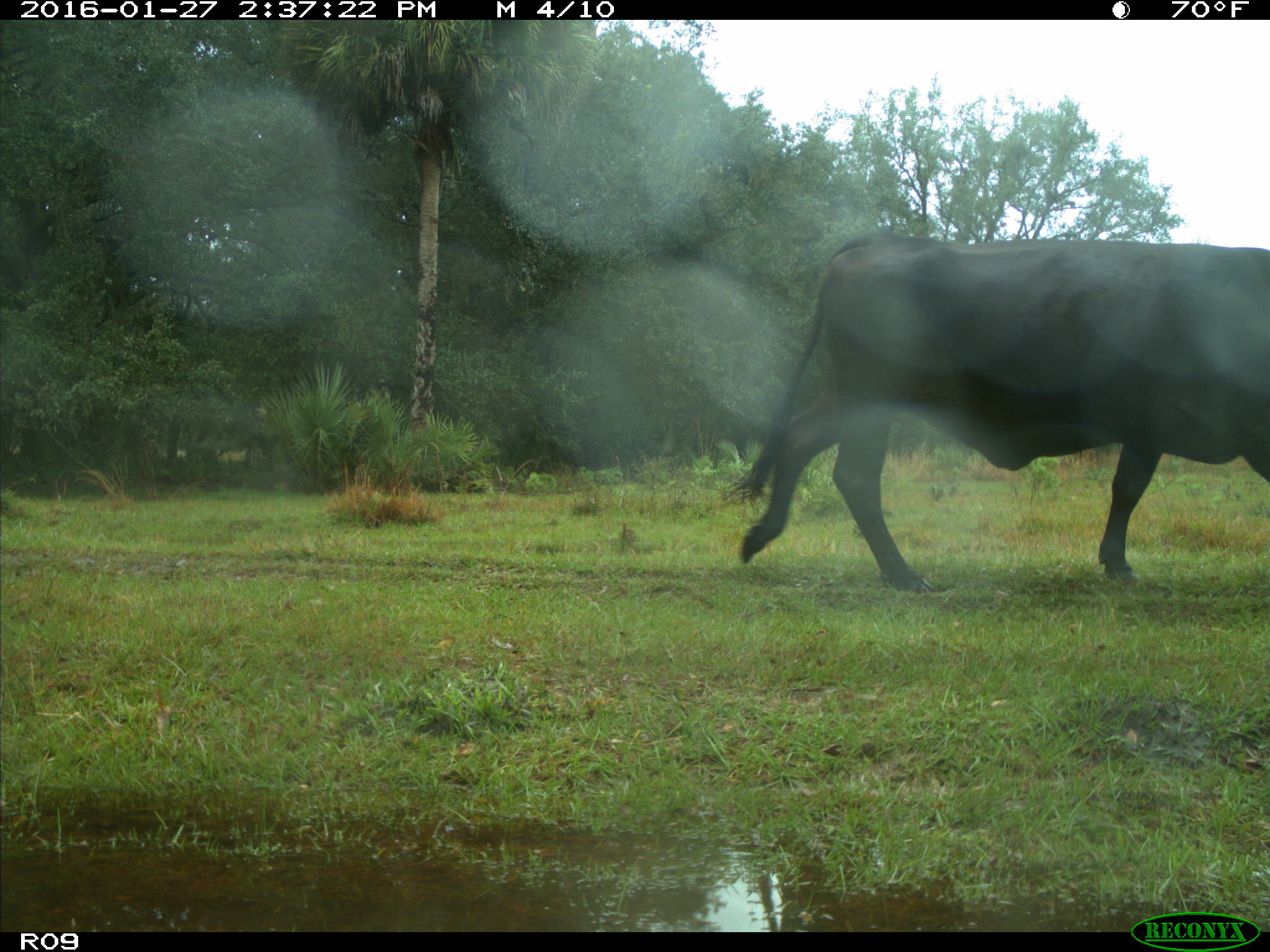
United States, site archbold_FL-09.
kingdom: Animalia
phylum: Chordata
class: Mammalia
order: Artiodactyla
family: Bovidae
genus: Bos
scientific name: Bos taurus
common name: domestic cow